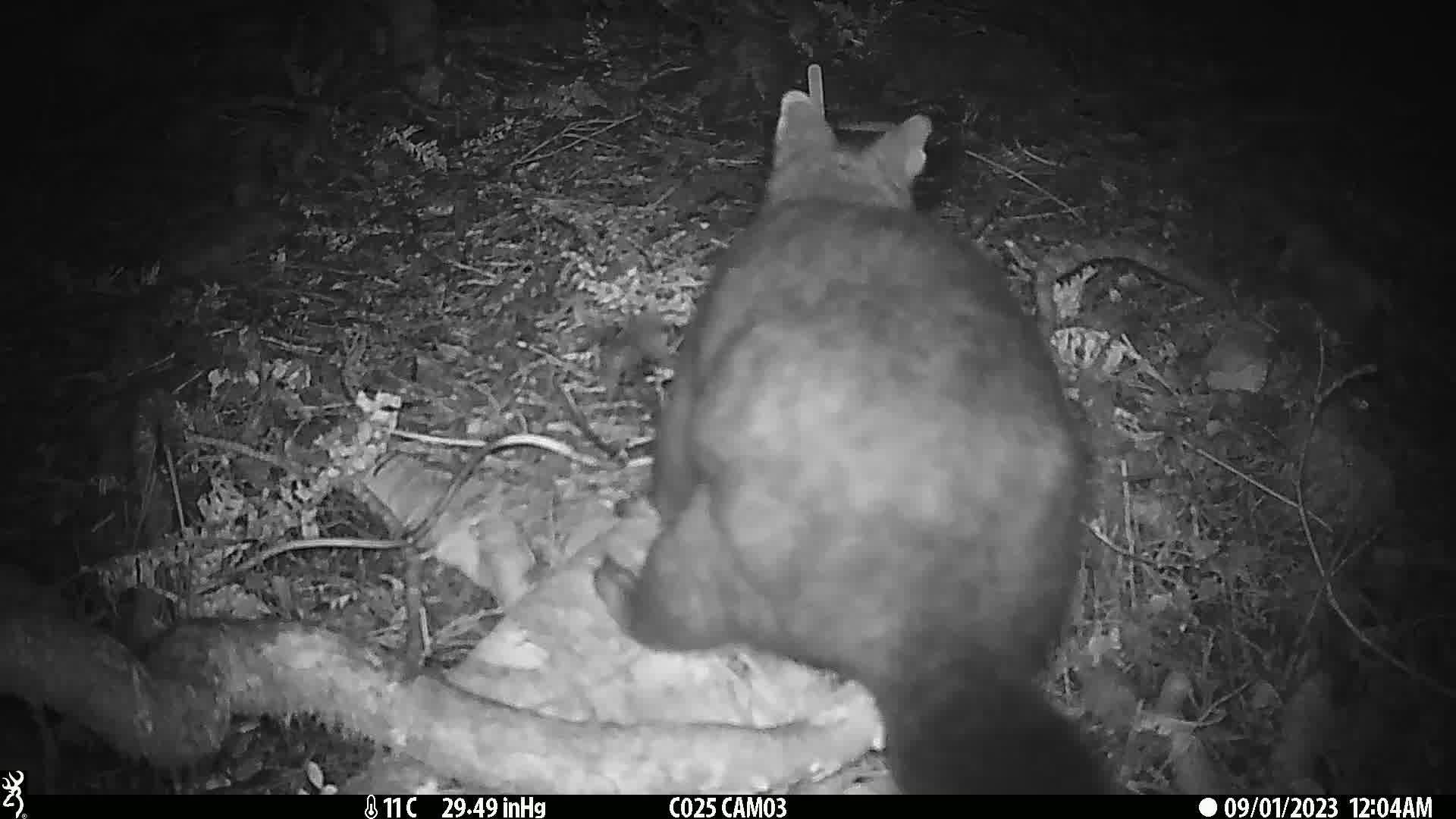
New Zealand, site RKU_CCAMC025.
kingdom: Animalia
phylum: Chordata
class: Mammalia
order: Diprotodontia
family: Phalangeridae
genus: Trichosurus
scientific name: Trichosurus vulpecula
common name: common brushtail possum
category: possum